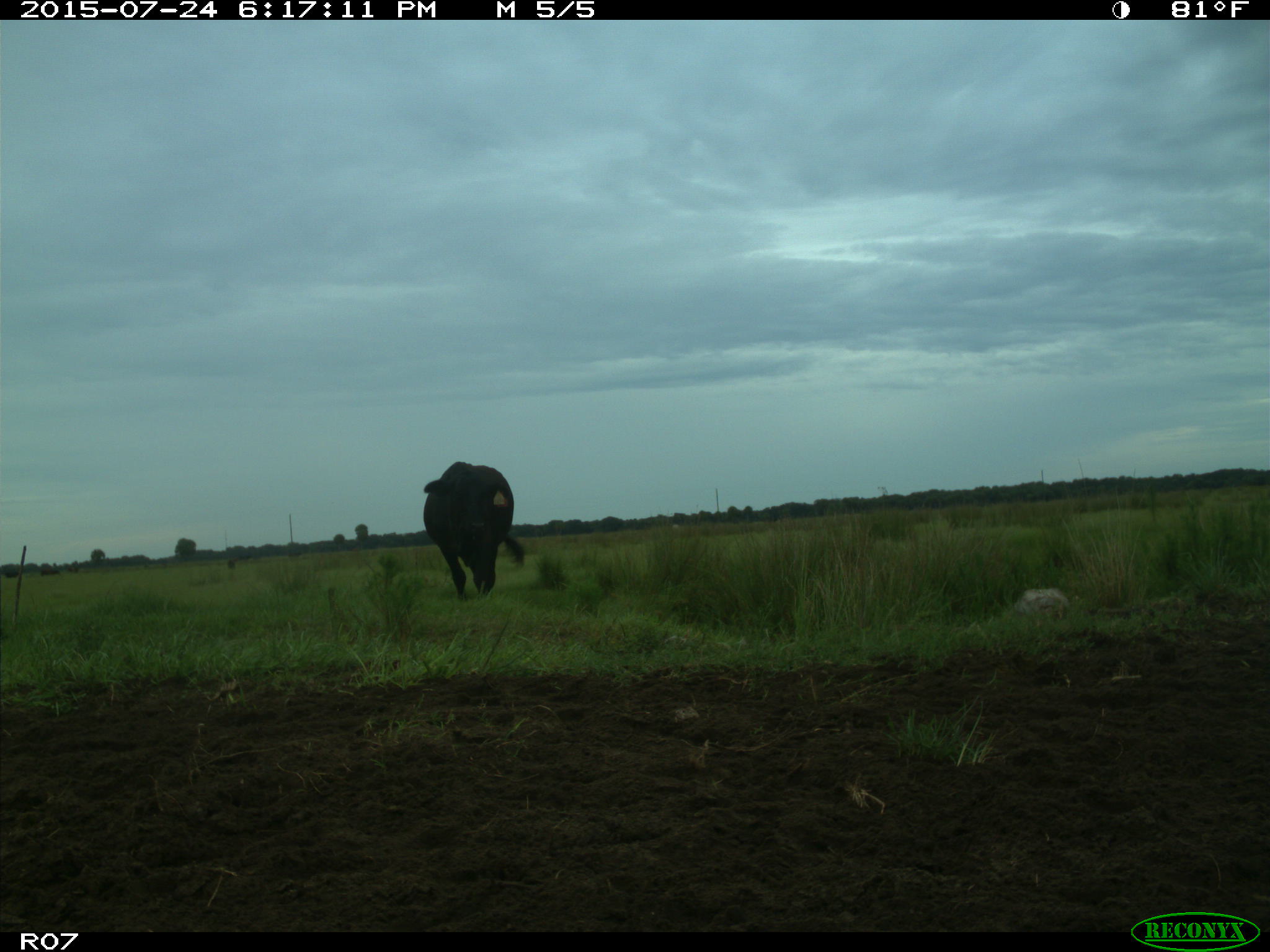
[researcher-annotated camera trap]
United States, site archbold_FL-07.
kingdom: Animalia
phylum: Chordata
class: Mammalia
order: Artiodactyla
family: Bovidae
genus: Bos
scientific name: Bos taurus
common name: domestic cow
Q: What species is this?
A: Bos taurus (domestic cow).